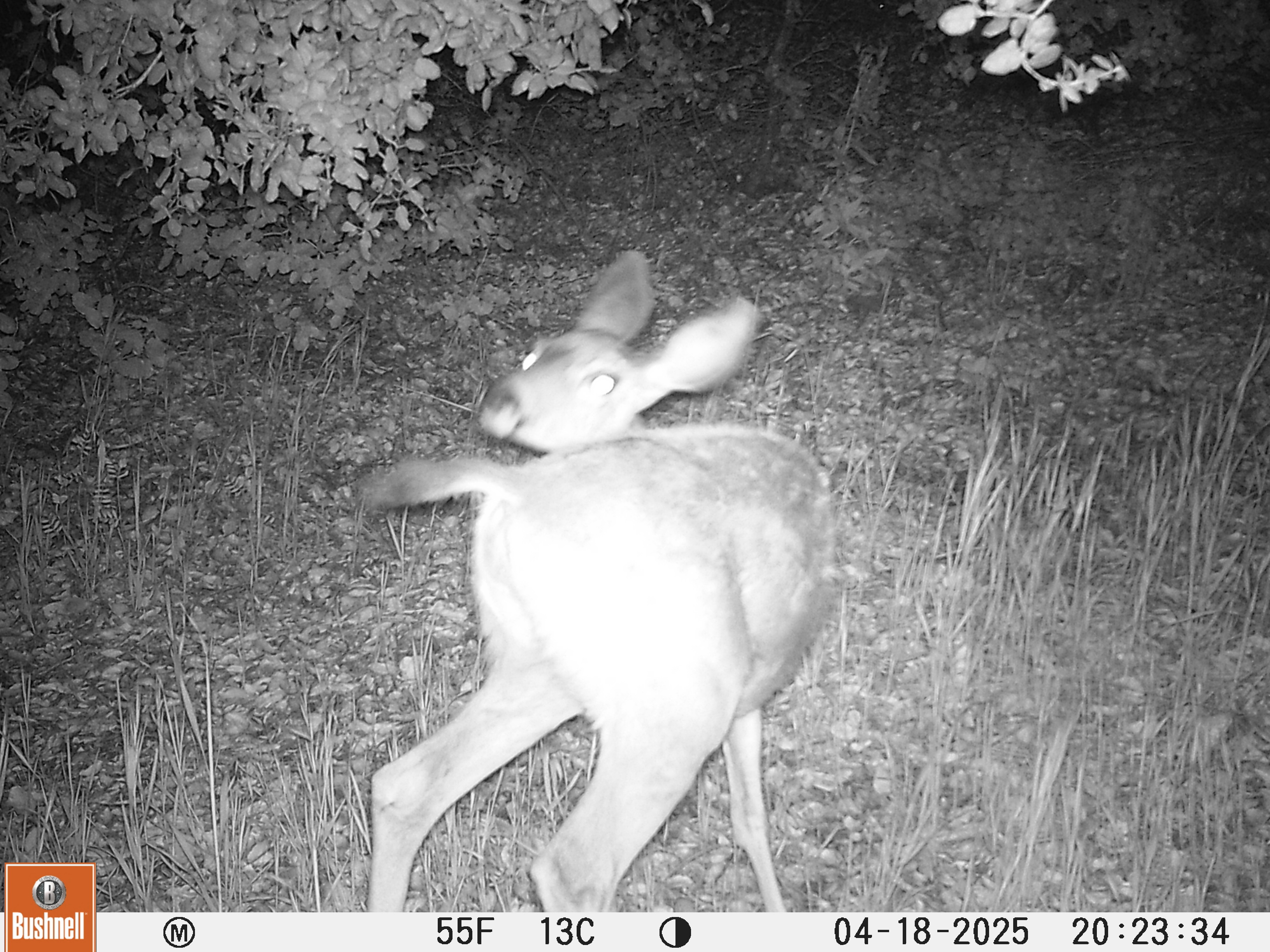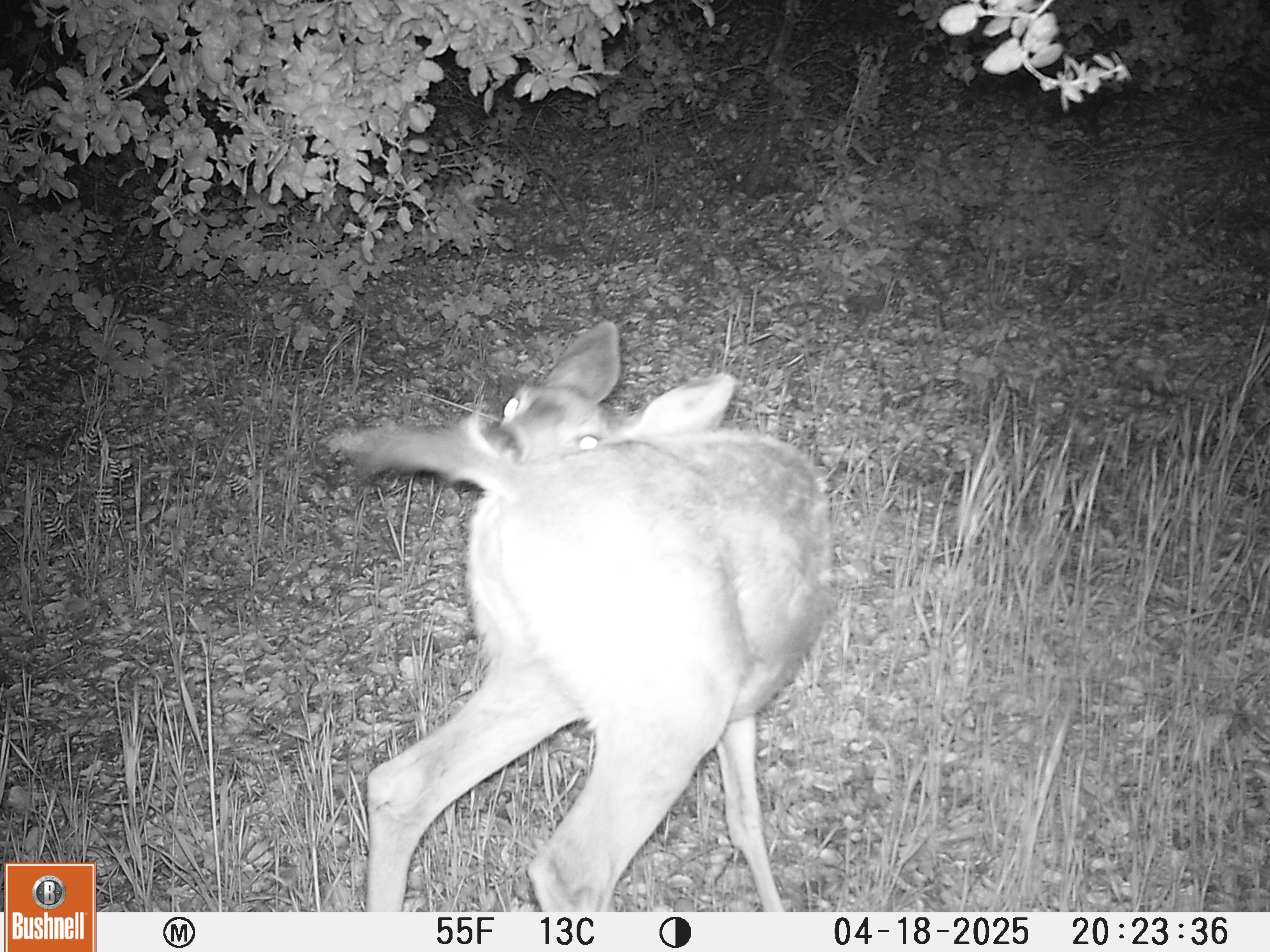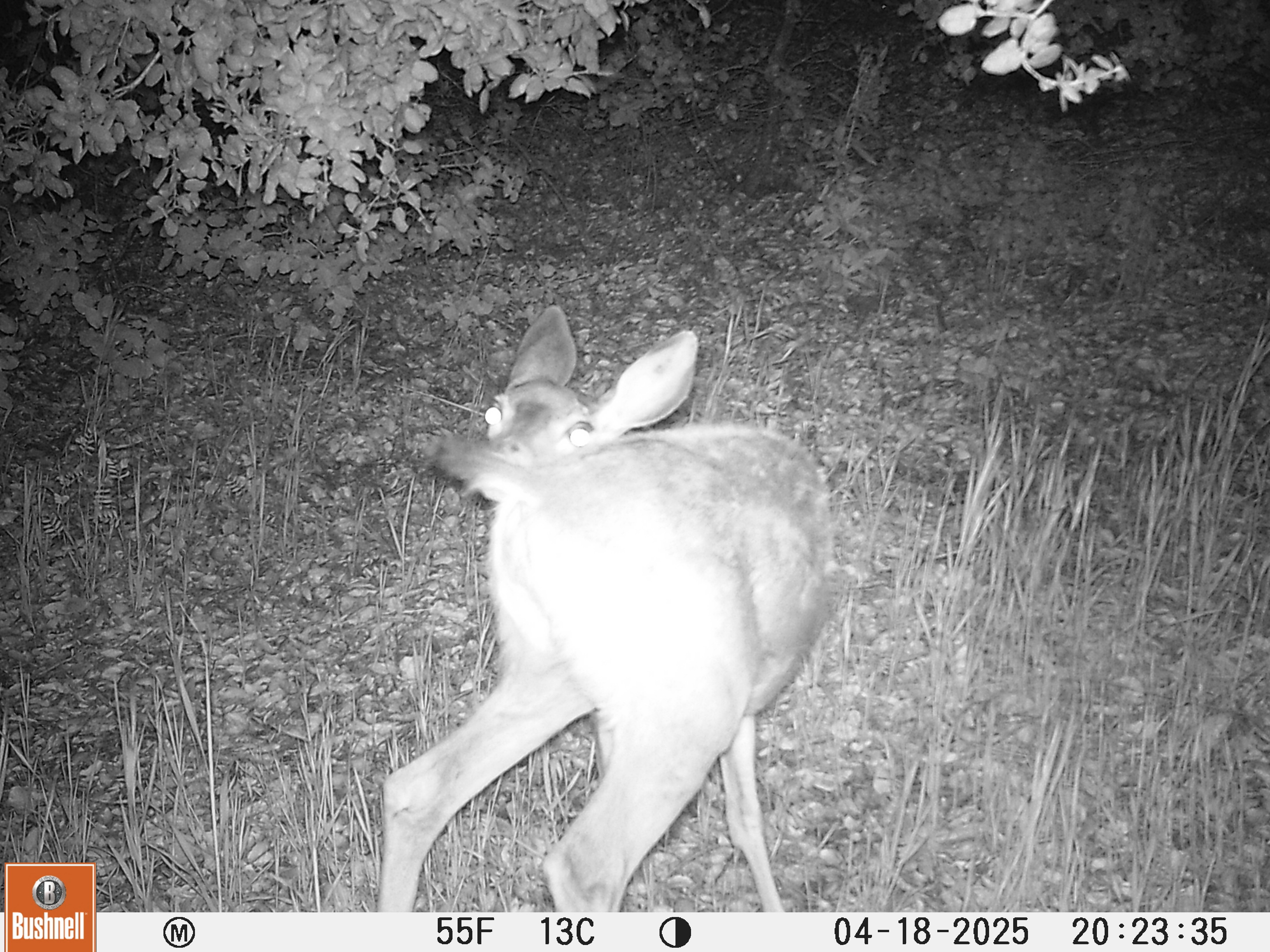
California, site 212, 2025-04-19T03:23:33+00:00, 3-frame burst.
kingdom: Animalia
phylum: Chordata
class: Mammalia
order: Artiodactyla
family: Cervidae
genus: Odocoileus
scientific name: Odocoileus hemionus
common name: mule deer